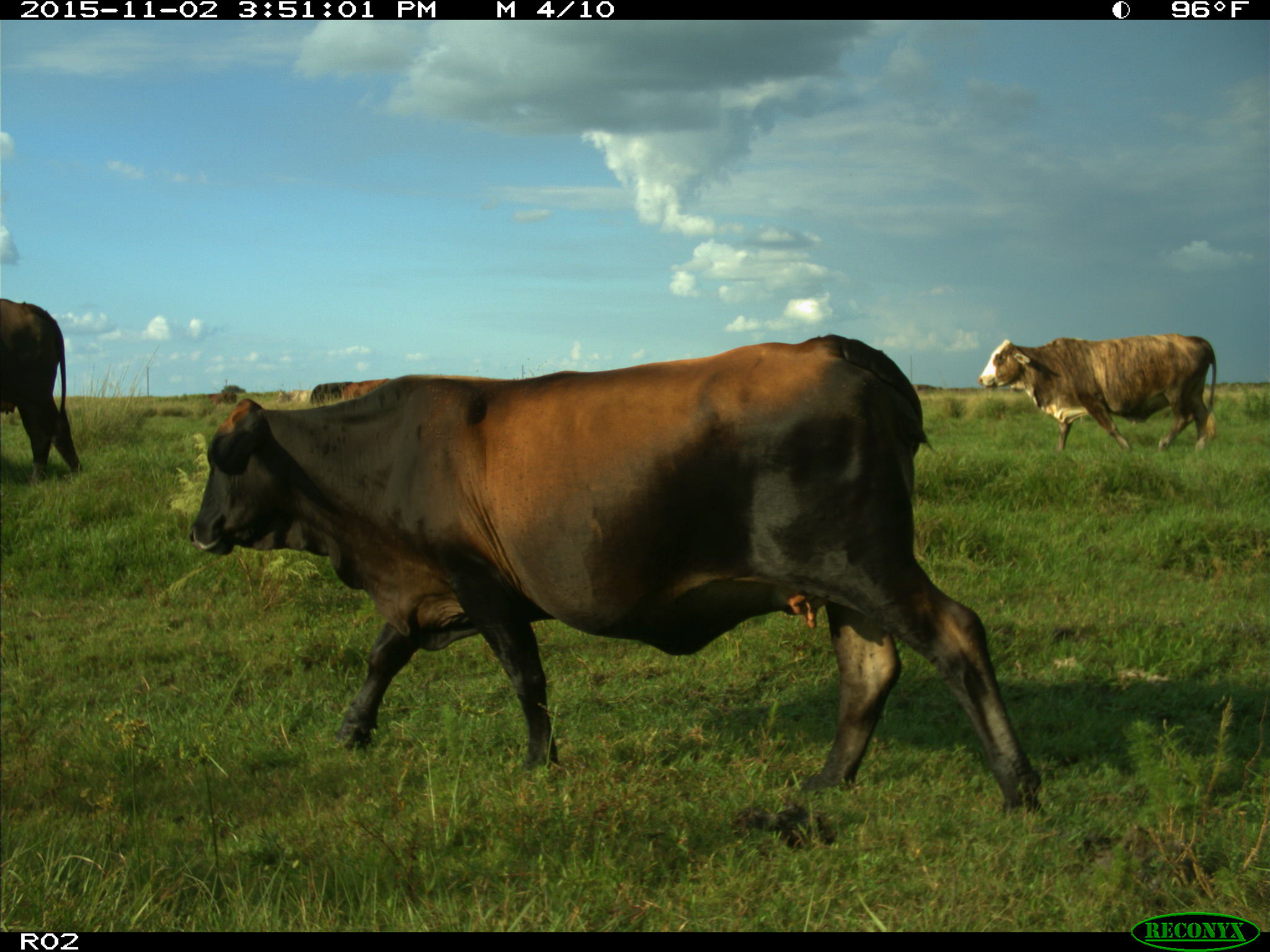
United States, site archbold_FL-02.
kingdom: Animalia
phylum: Chordata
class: Mammalia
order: Artiodactyla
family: Bovidae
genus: Bos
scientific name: Bos taurus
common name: domestic cow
Bos taurus (domestic cow).